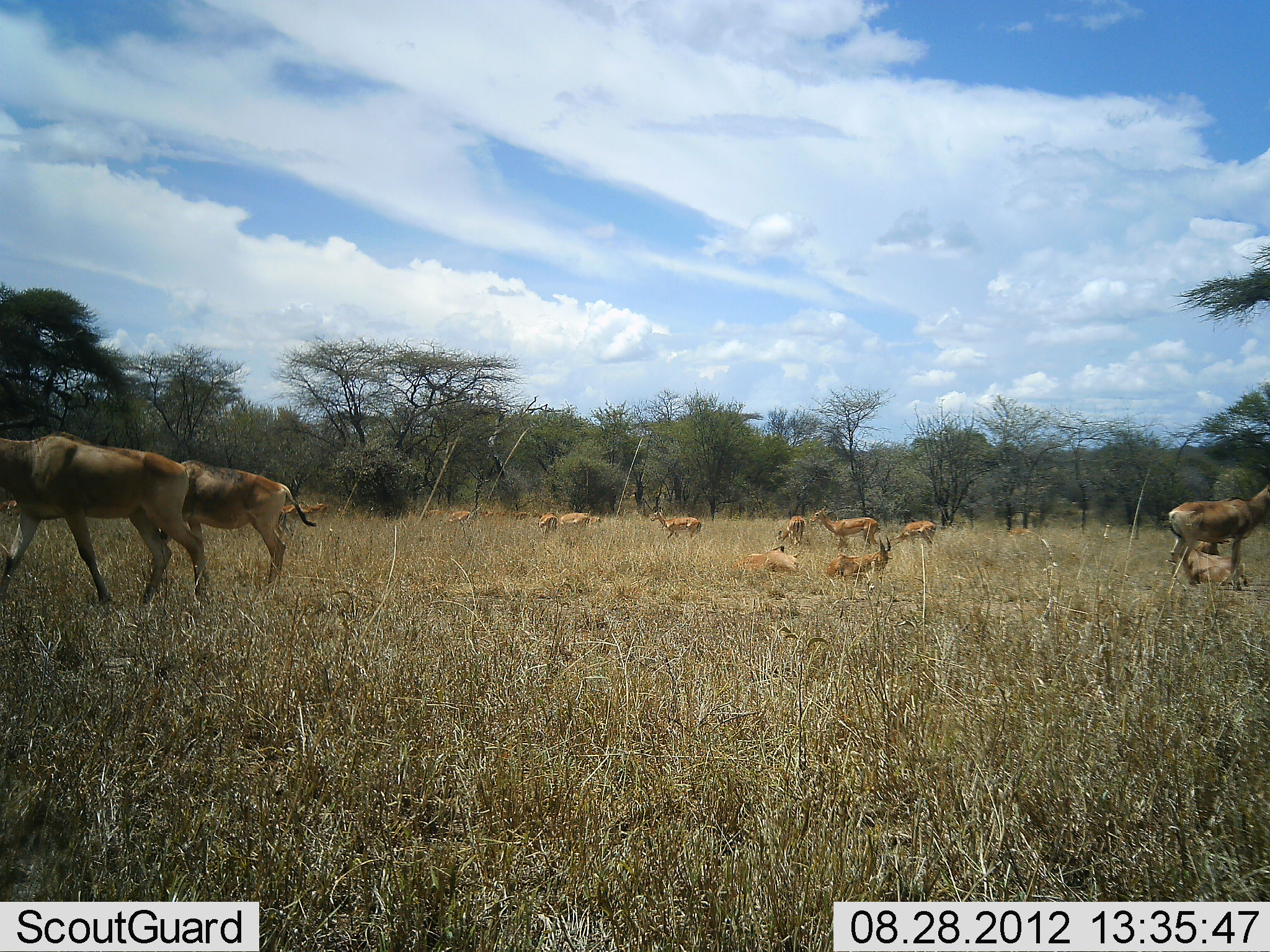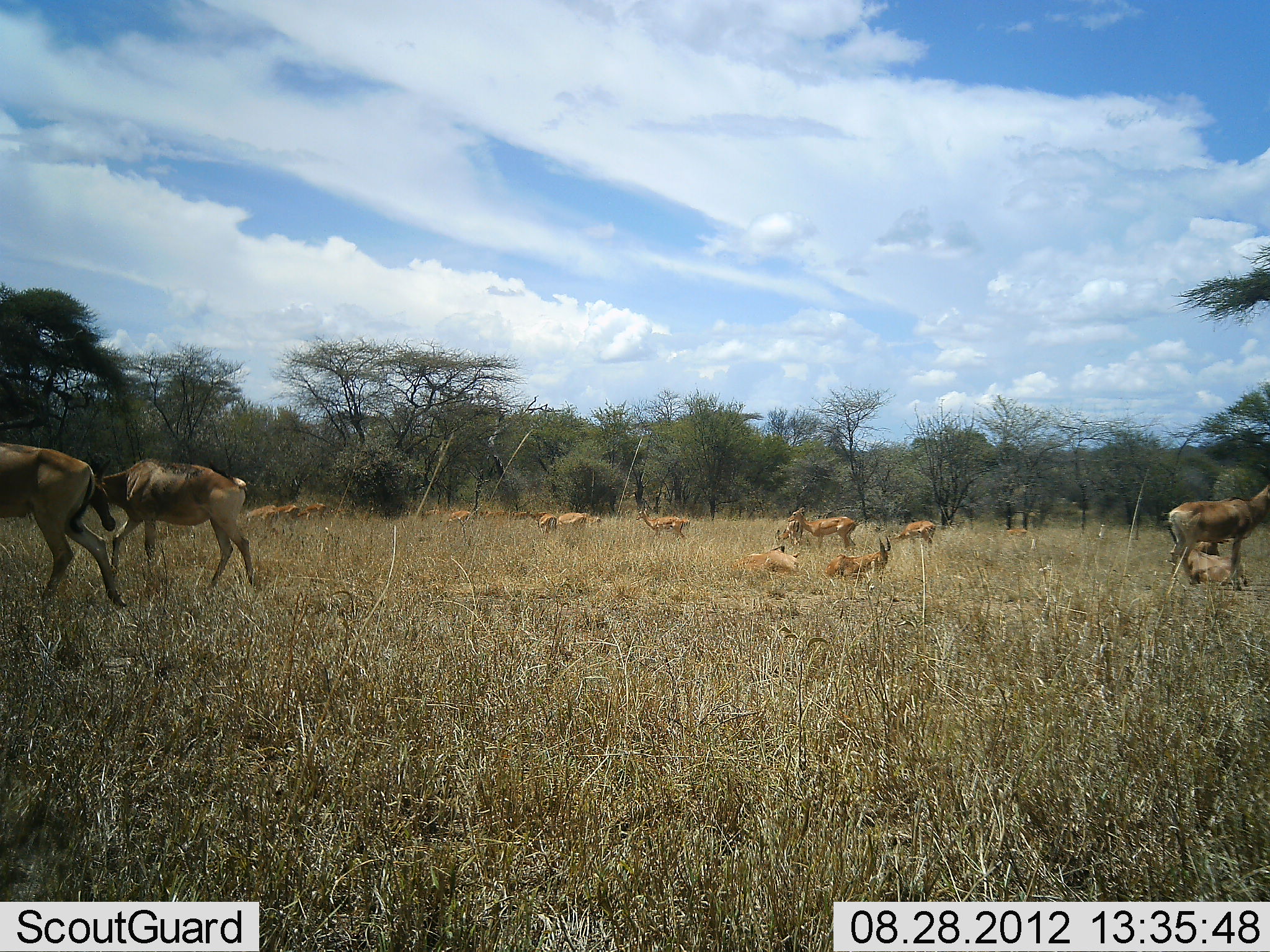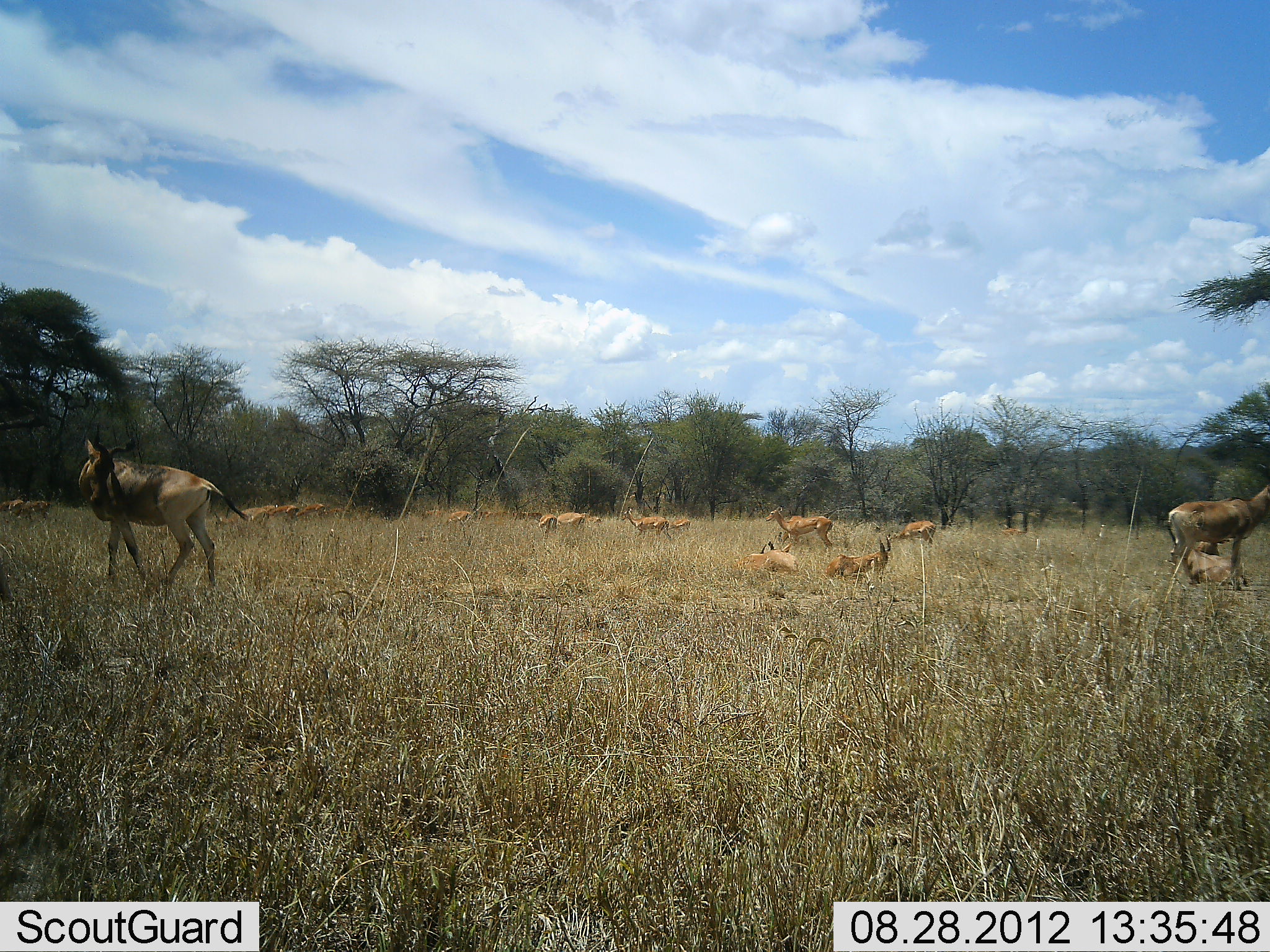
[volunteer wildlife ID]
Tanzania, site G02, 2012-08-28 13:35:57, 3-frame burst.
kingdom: Animalia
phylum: Chordata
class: Mammalia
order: Artiodactyla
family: Bovidae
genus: Alcelaphus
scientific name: Alcelaphus buselaphus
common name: hartebeest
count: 4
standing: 100%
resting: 67%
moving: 87%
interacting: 0%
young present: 0%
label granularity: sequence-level